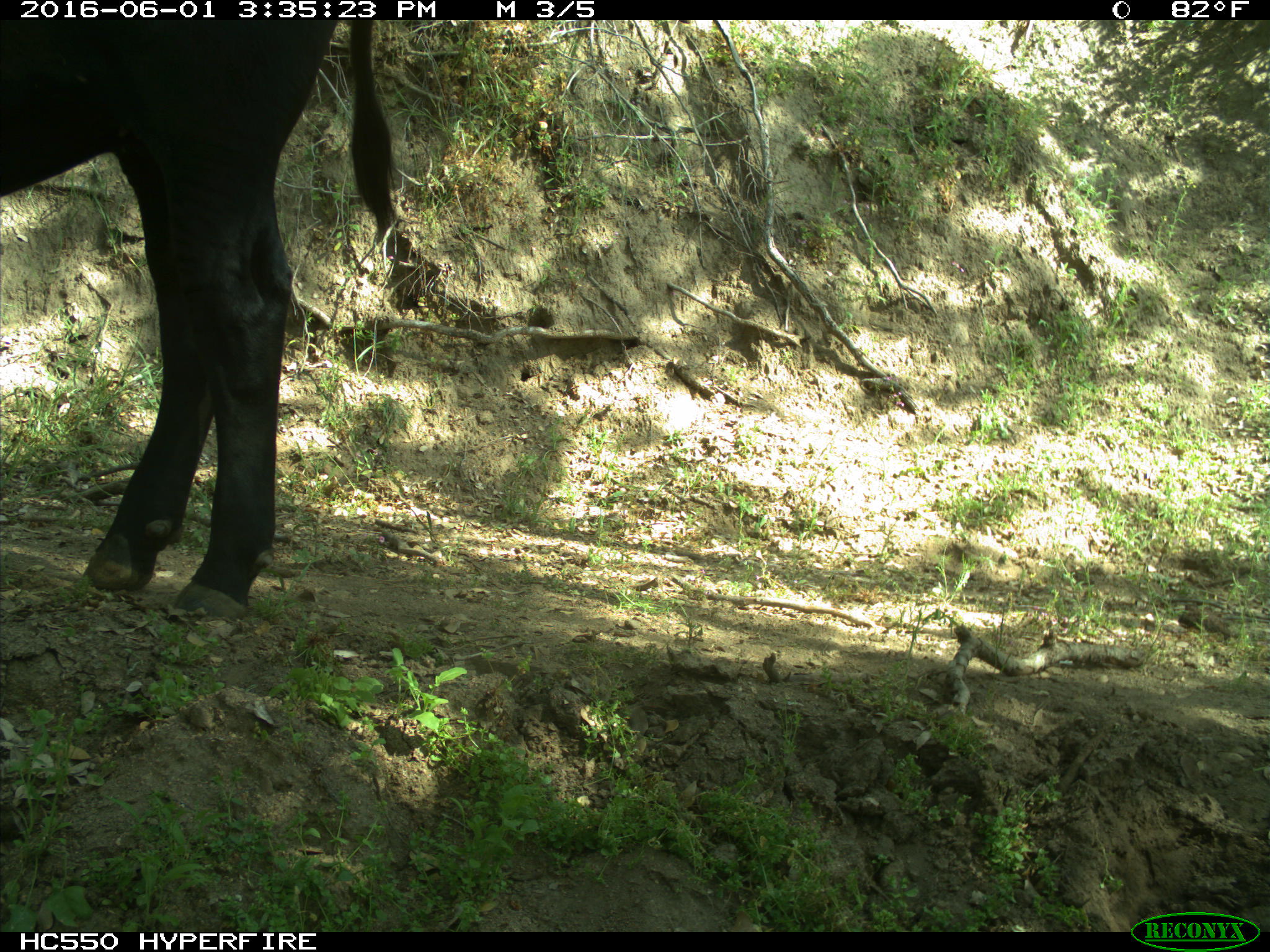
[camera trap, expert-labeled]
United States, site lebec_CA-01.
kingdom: Animalia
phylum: Chordata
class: Mammalia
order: Artiodactyla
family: Bovidae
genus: Bos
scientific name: Bos taurus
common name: domestic cow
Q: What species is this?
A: Bos taurus (domestic cow).